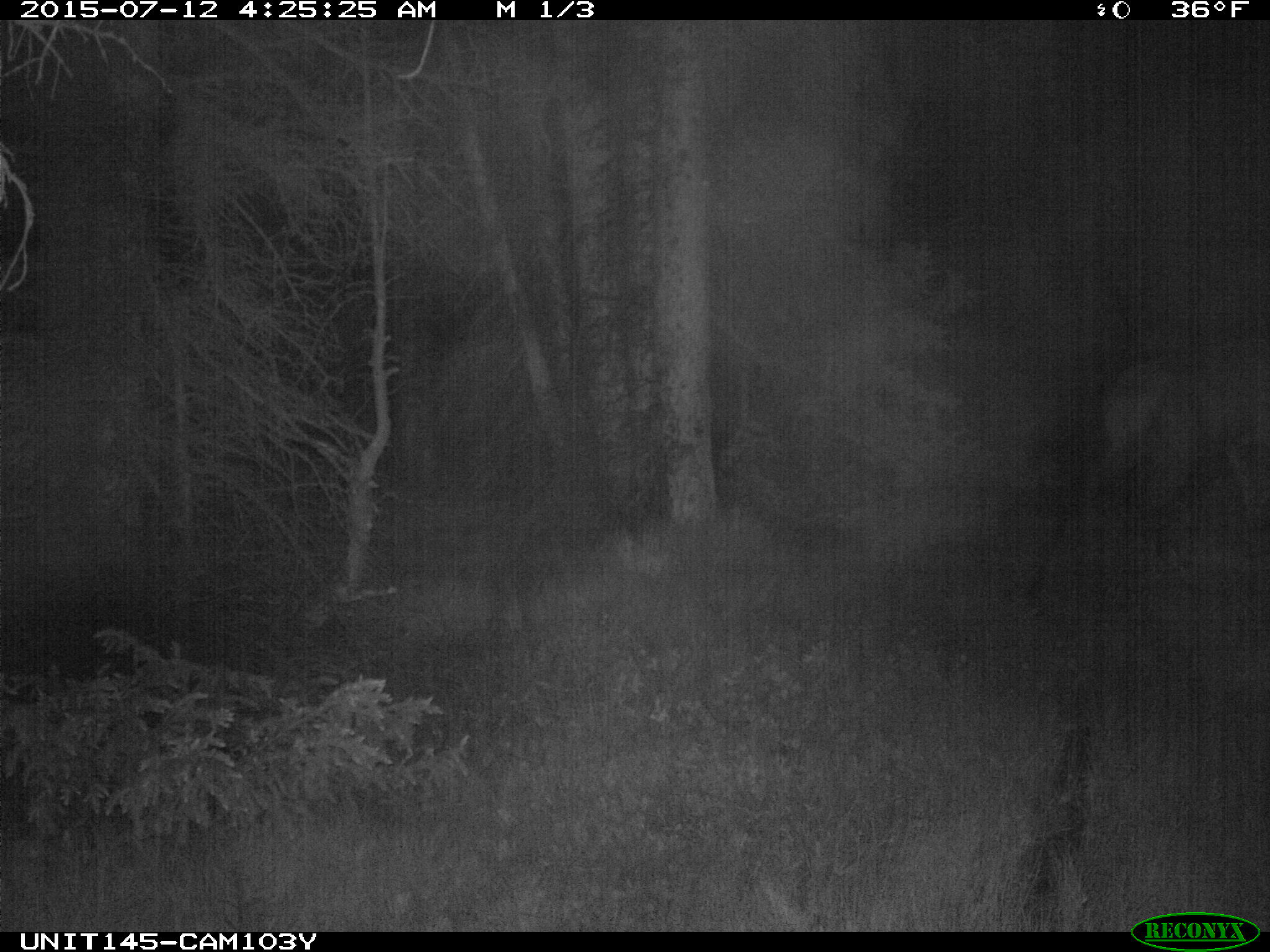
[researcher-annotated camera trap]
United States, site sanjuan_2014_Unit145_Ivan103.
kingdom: Animalia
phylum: Chordata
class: Mammalia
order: Artiodactyla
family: Cervidae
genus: Cervus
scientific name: Cervus elaphus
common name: red deer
Cervus elaphus (red deer).